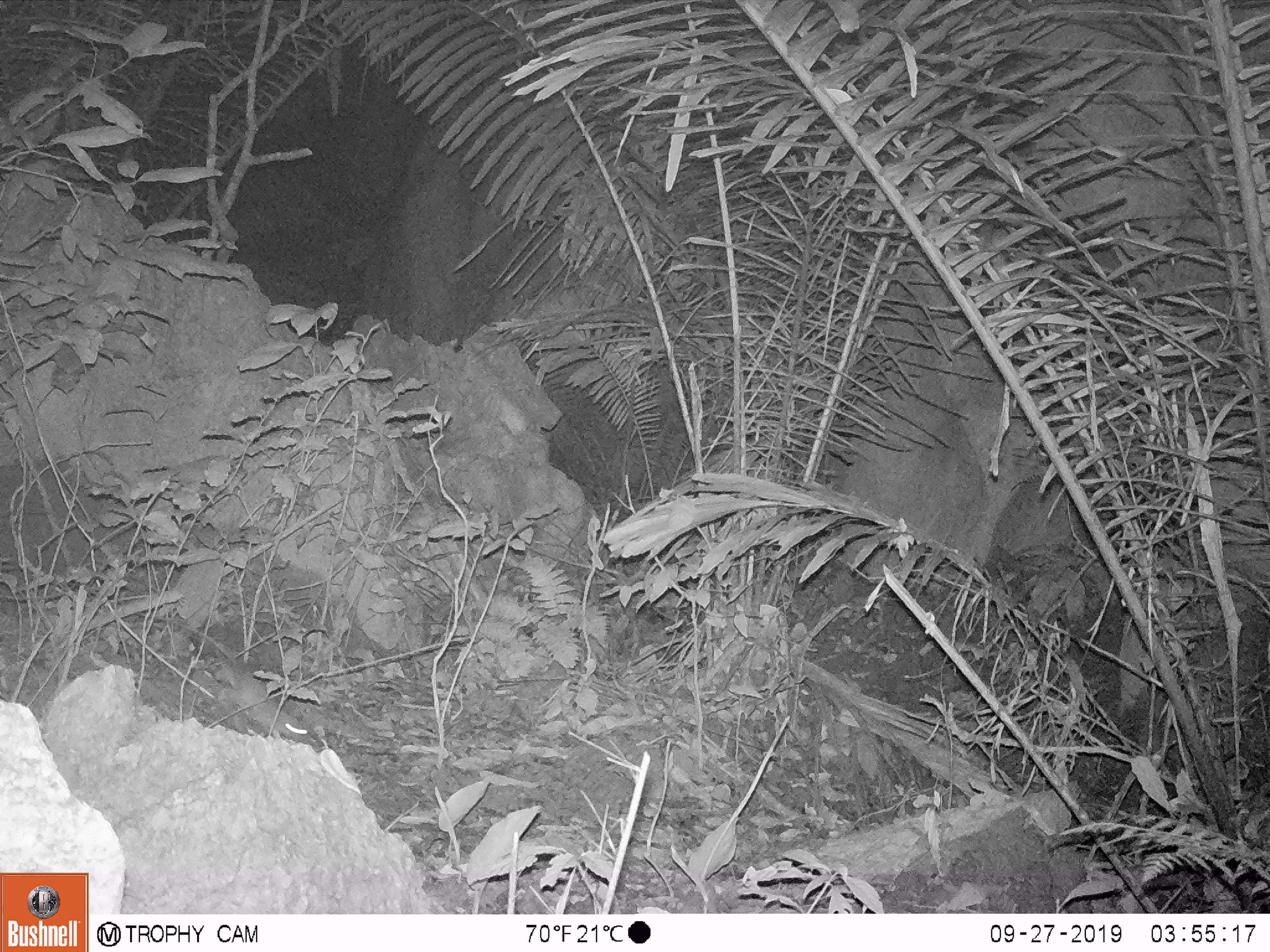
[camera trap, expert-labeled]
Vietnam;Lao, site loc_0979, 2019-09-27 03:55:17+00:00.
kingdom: Animalia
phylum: Chordata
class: Mammalia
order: Rodentia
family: Muridae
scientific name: Muridae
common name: old-world mice and rats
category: unidentified murid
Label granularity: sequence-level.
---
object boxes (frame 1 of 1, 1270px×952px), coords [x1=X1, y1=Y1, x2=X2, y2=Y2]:
unidentified murid: [x1=136, y1=612, x2=314, y2=746]